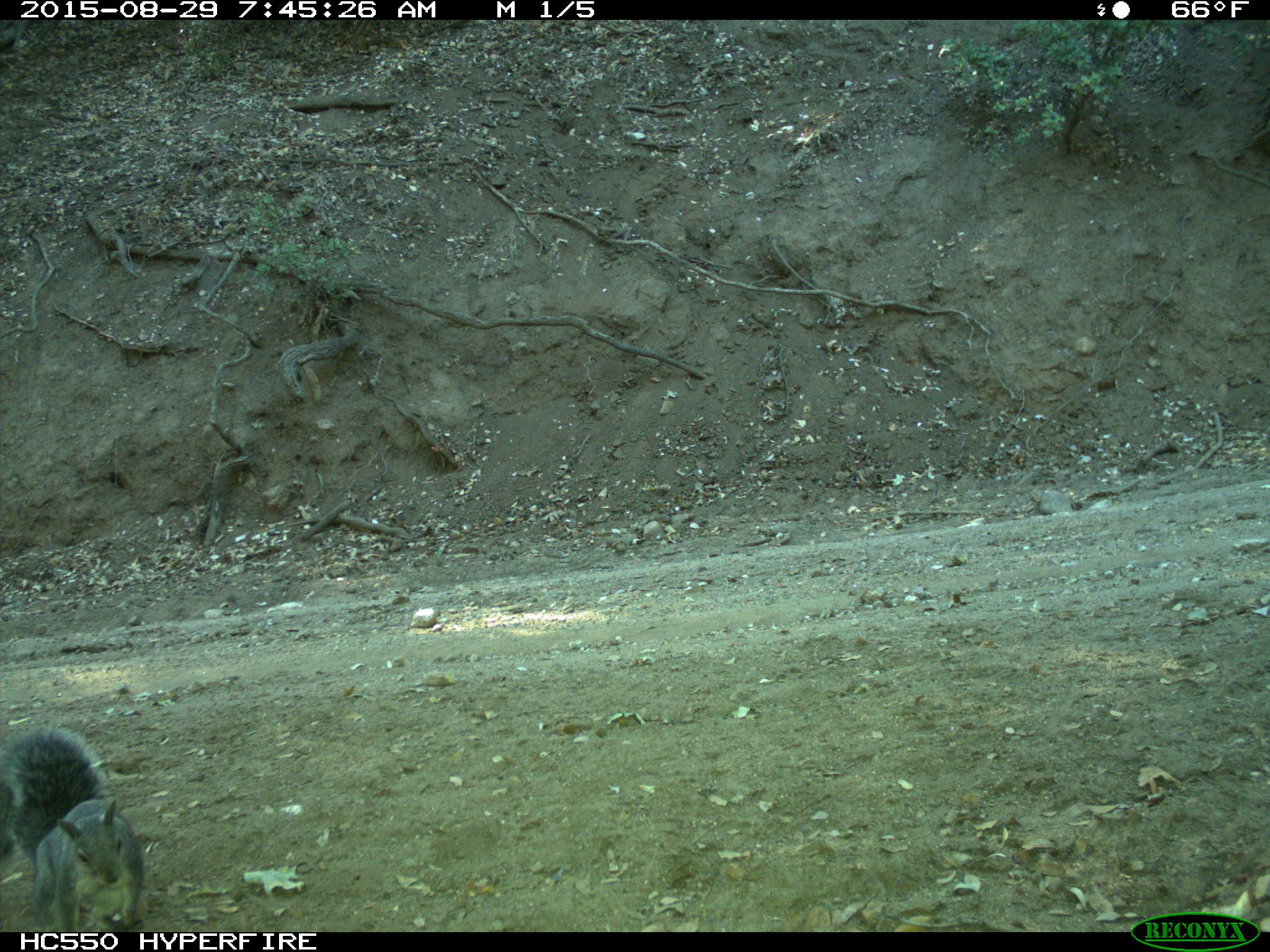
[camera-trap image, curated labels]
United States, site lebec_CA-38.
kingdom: Animalia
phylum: Chordata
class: Mammalia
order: Rodentia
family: Sciuridae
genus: Sciurus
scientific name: Sciurus carolinensis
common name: eastern gray squirrel